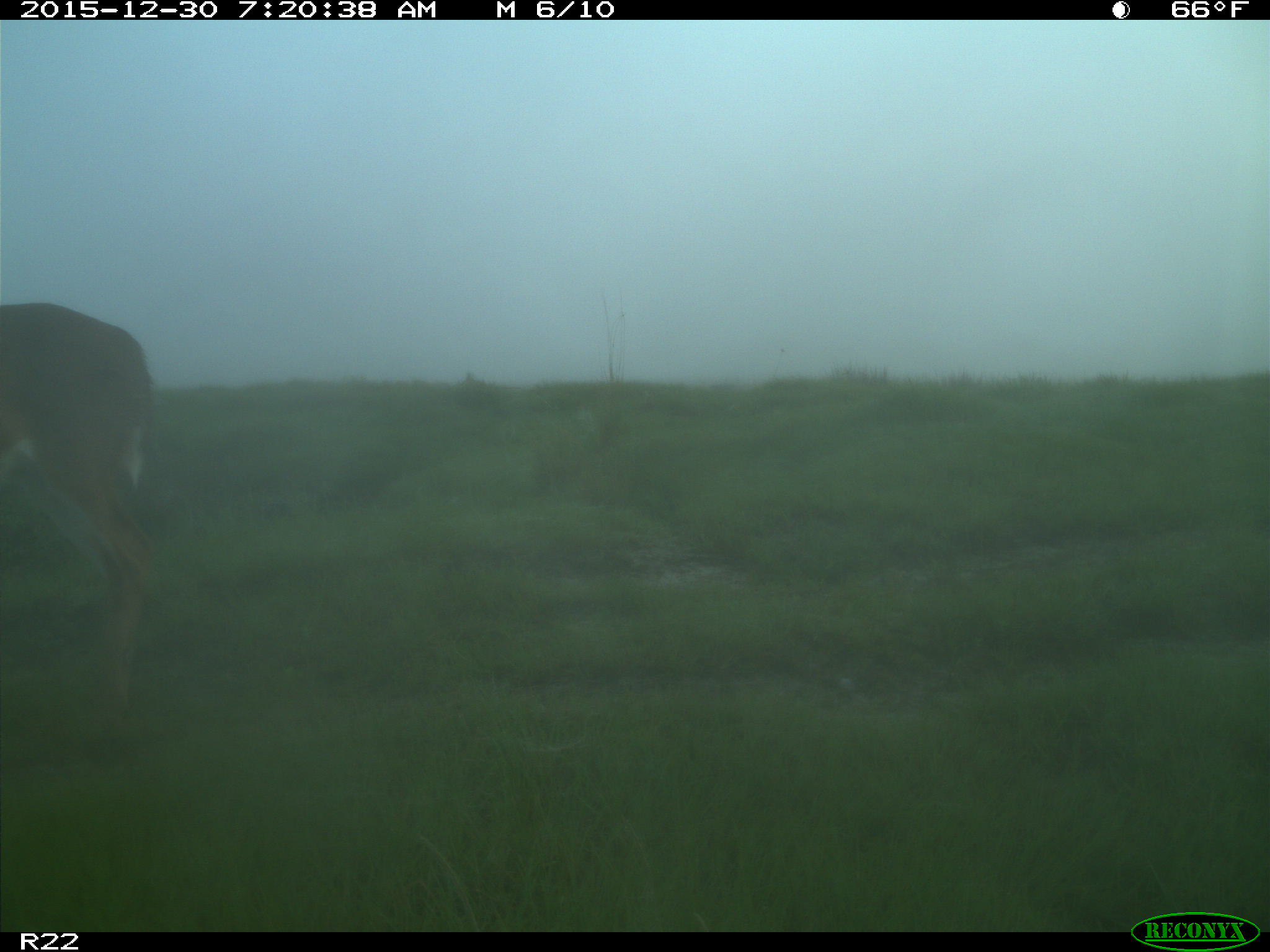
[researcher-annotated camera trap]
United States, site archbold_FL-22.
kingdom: Animalia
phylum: Chordata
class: Mammalia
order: Artiodactyla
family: Cervidae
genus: Odocoileus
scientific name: Odocoileus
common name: deer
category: unidentified deer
Unidentified deer (deer) (Odocoileus).